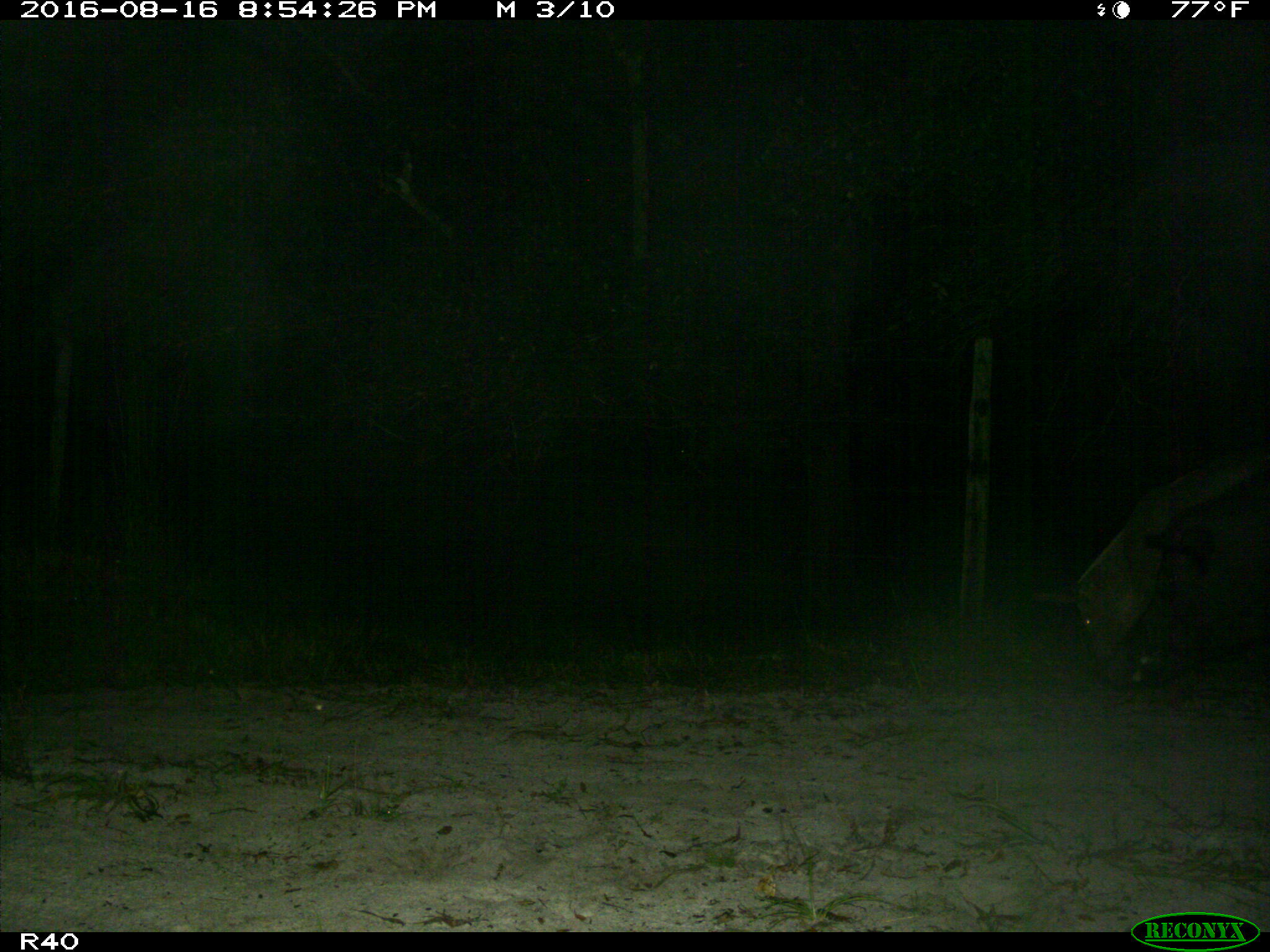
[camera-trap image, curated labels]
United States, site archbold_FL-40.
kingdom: Animalia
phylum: Chordata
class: Mammalia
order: Artiodactyla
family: Suidae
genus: Sus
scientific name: Sus scrofa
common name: wild boar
Sus scrofa (wild boar).